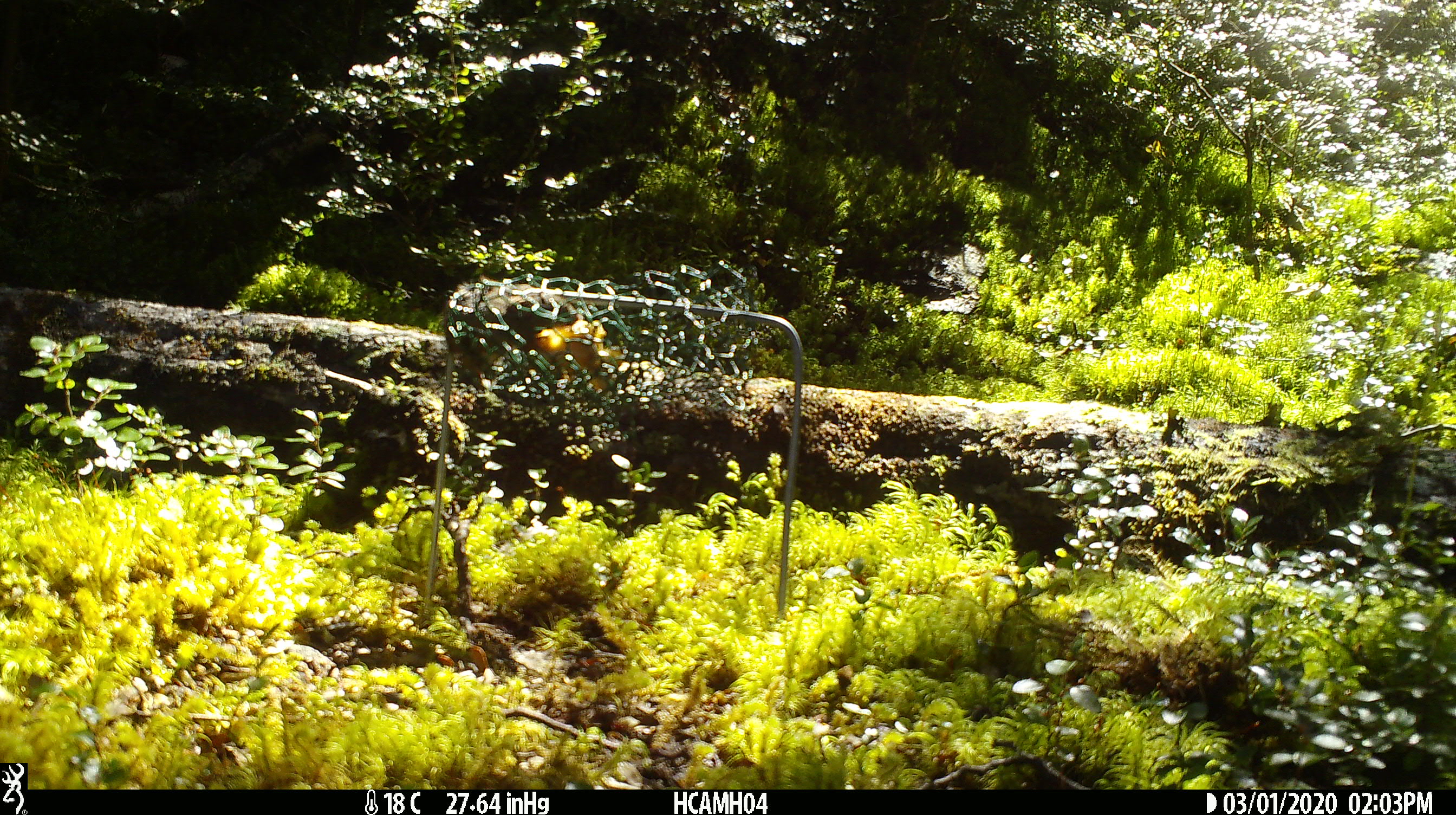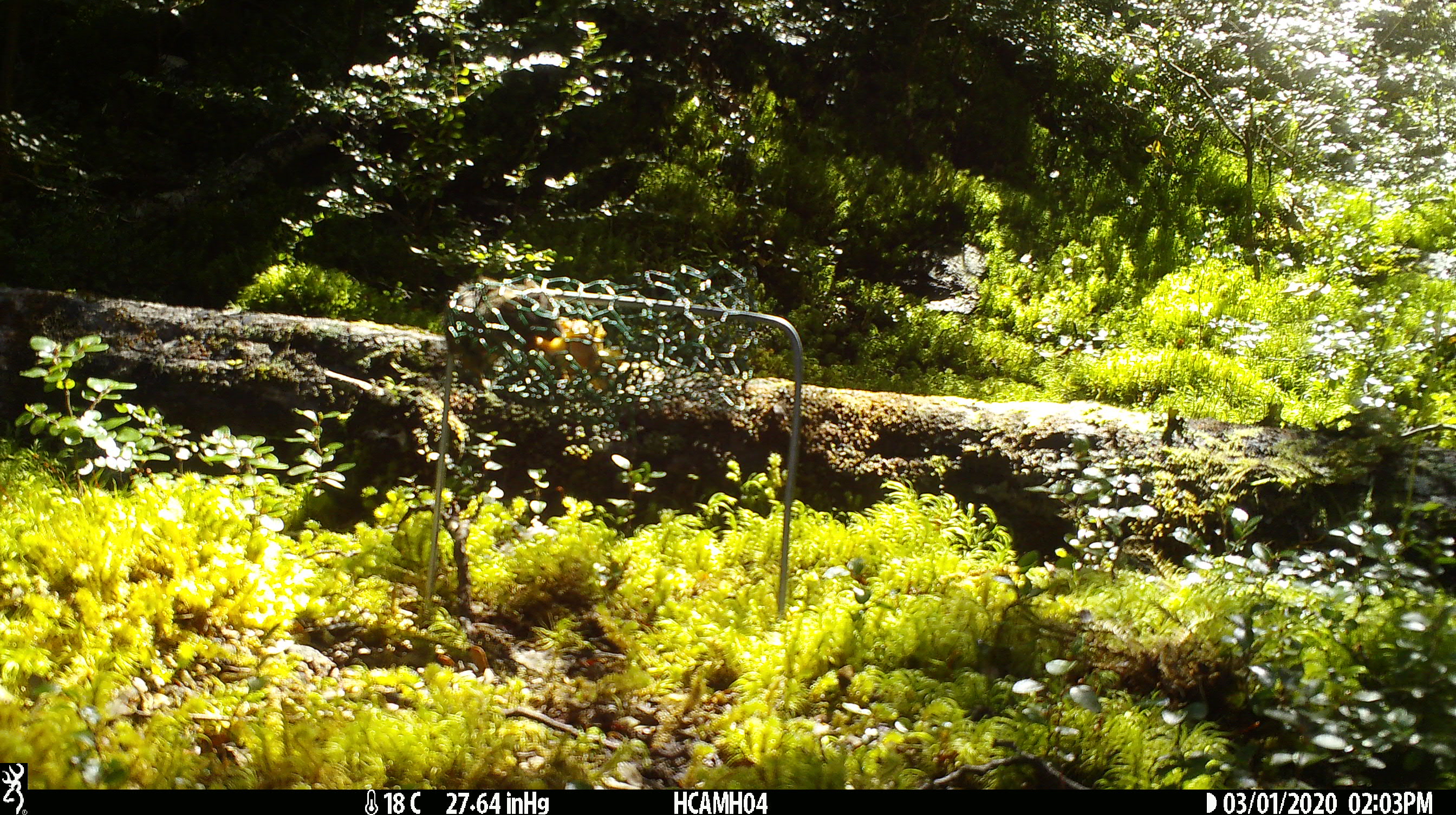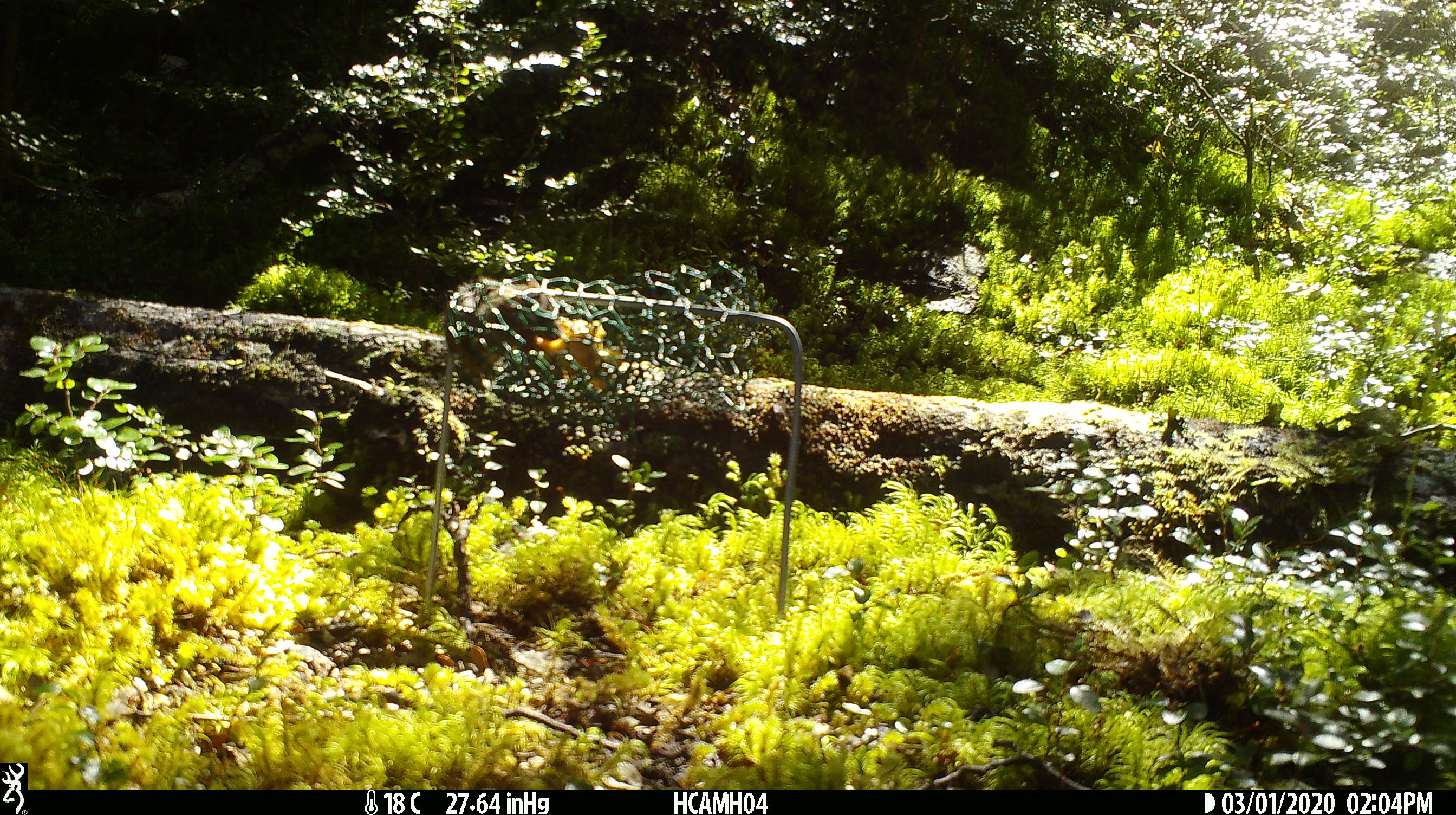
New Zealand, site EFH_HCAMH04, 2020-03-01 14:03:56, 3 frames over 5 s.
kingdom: Animalia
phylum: Chordata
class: Mammalia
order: Rodentia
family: Muridae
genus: Mus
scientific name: Mus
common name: mouse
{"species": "mouse (Mus)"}